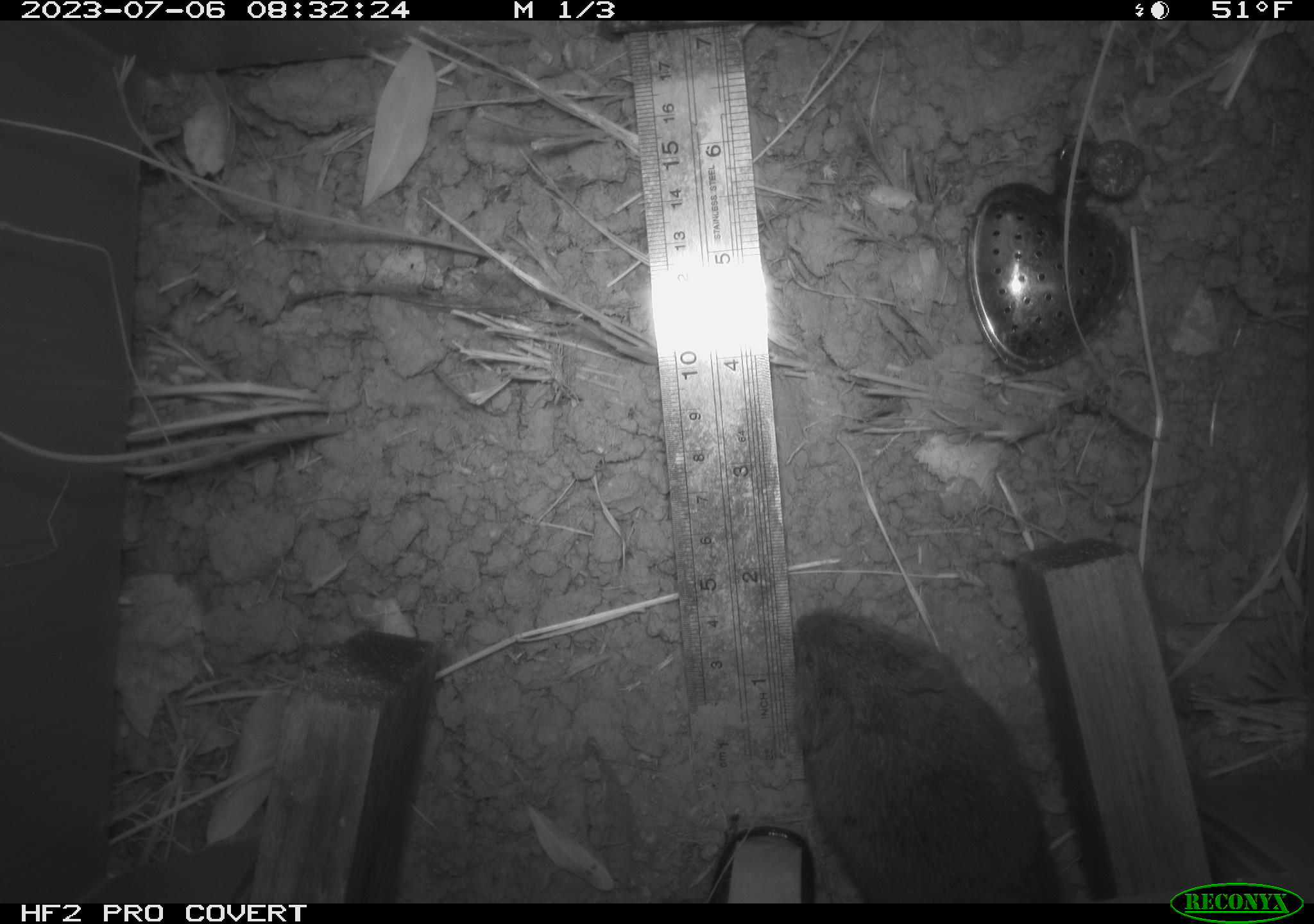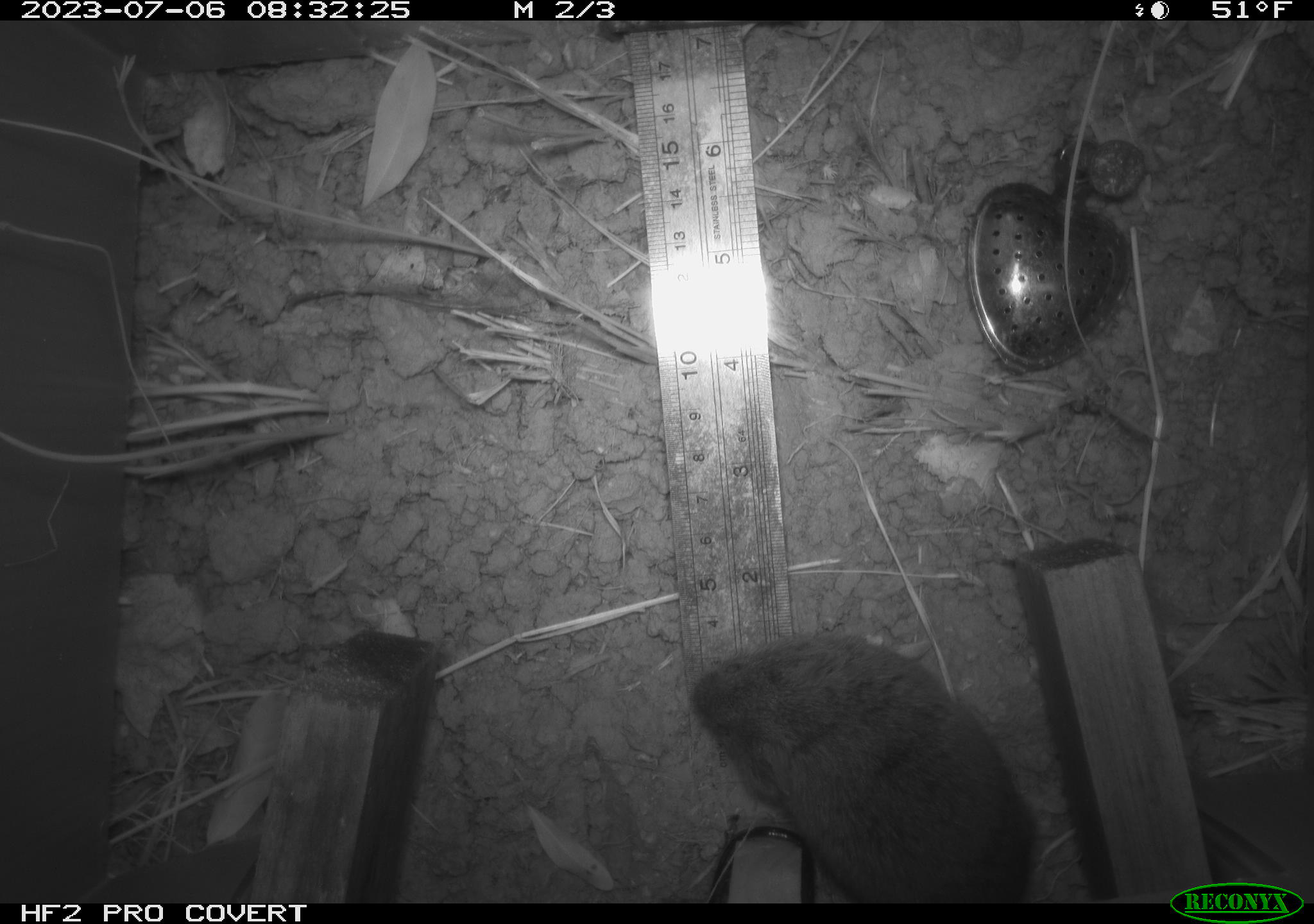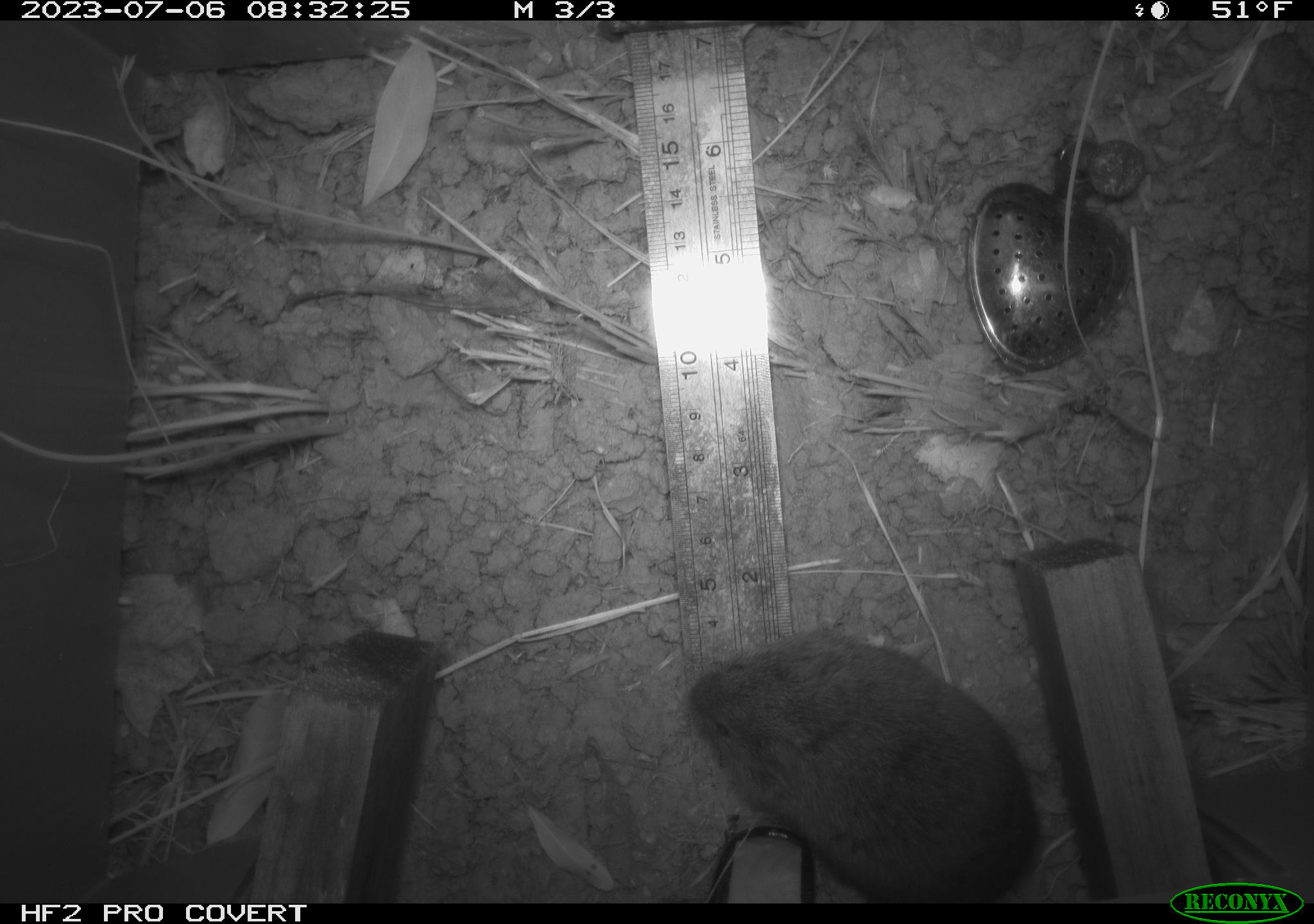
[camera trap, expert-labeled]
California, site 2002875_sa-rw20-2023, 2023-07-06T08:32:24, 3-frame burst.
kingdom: Animalia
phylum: Chordata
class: Mammalia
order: Rodentia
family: Cricetidae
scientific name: Arvicolinae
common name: voles, lemmings, and muskrats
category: arvicolinae subfamily